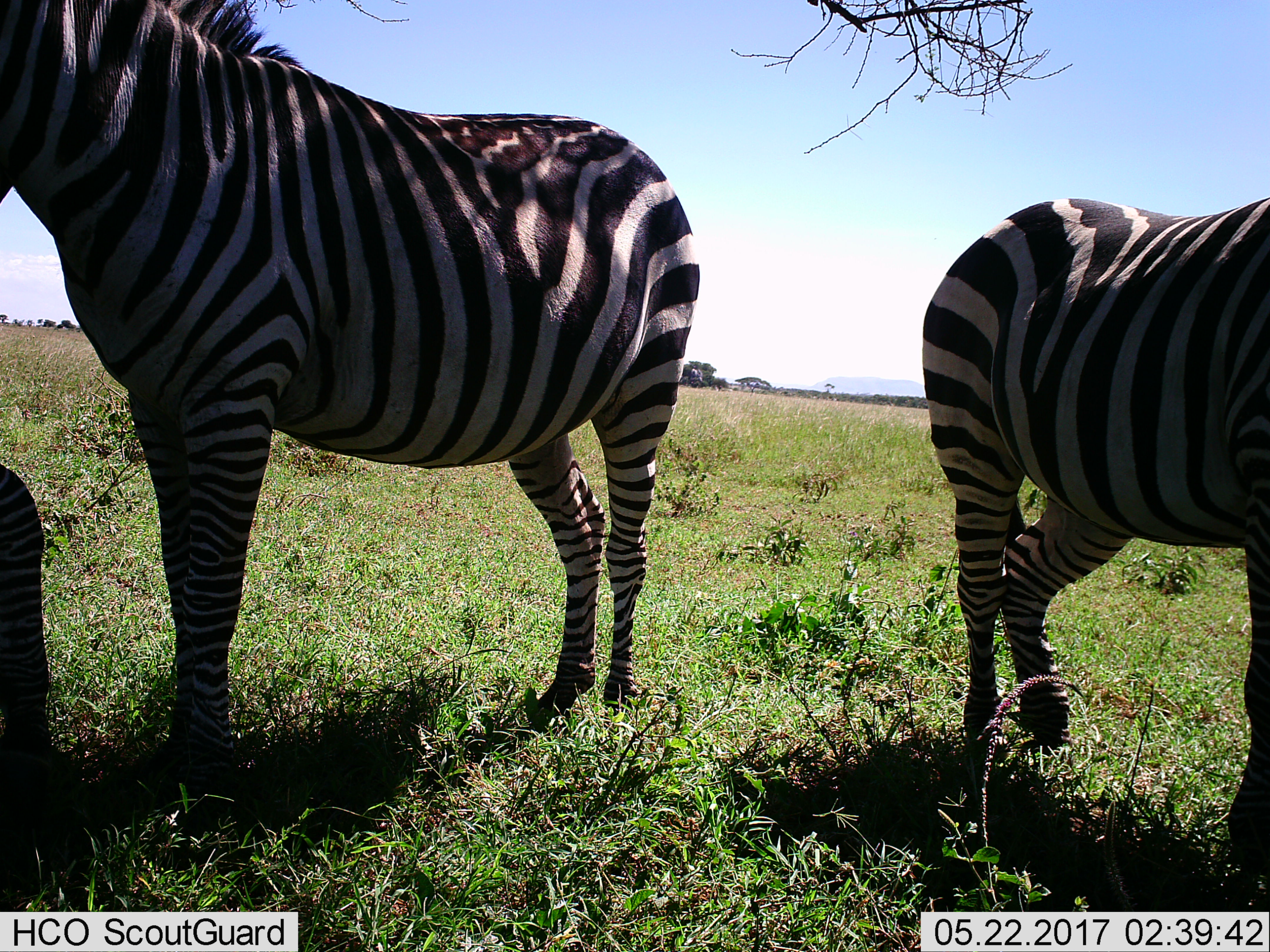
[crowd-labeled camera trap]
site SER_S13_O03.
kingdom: Animalia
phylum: Chordata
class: Mammalia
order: Perissodactyla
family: Equidae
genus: Equus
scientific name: Equus quagga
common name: plains zebra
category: zebraplains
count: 3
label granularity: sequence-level